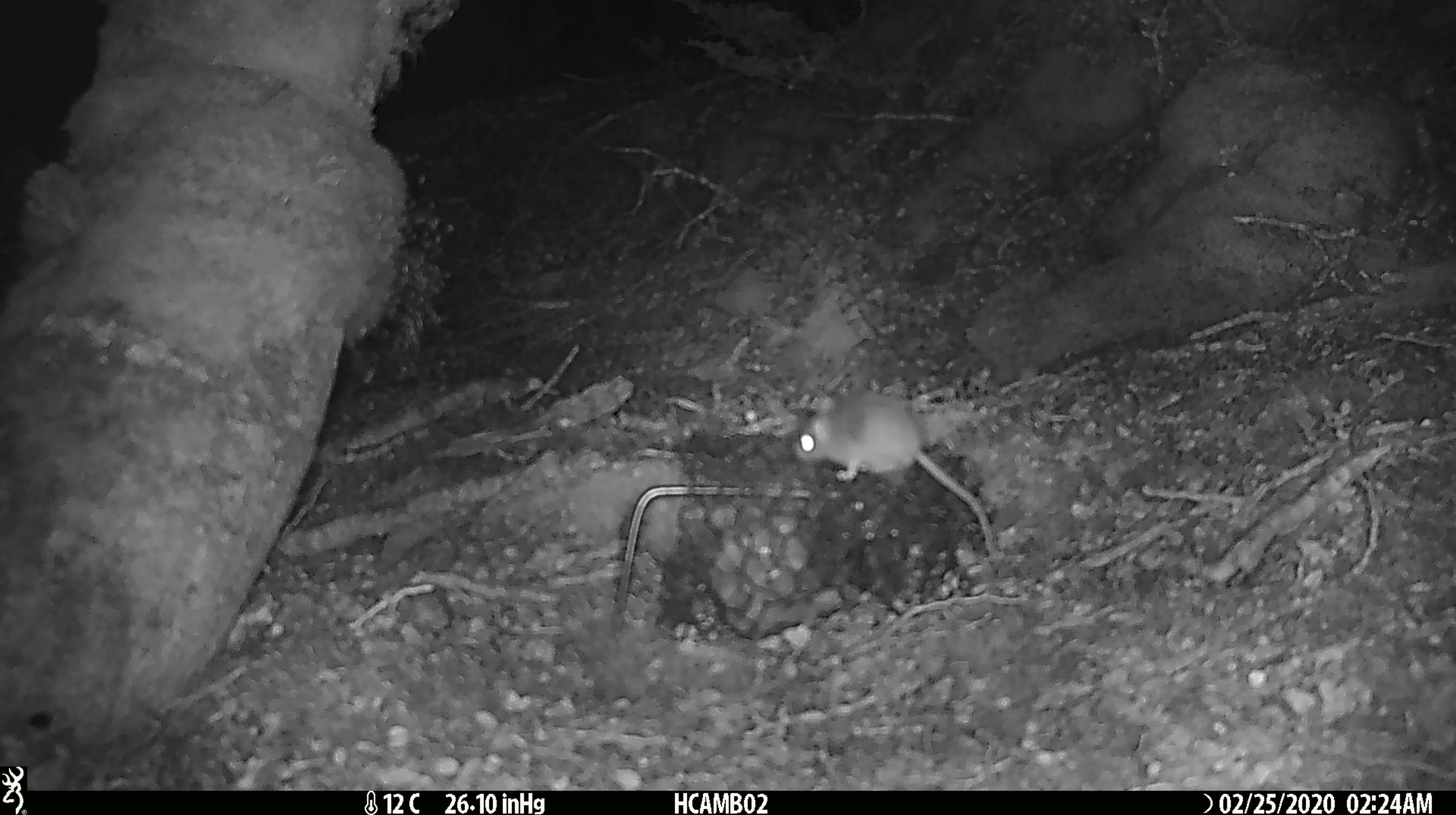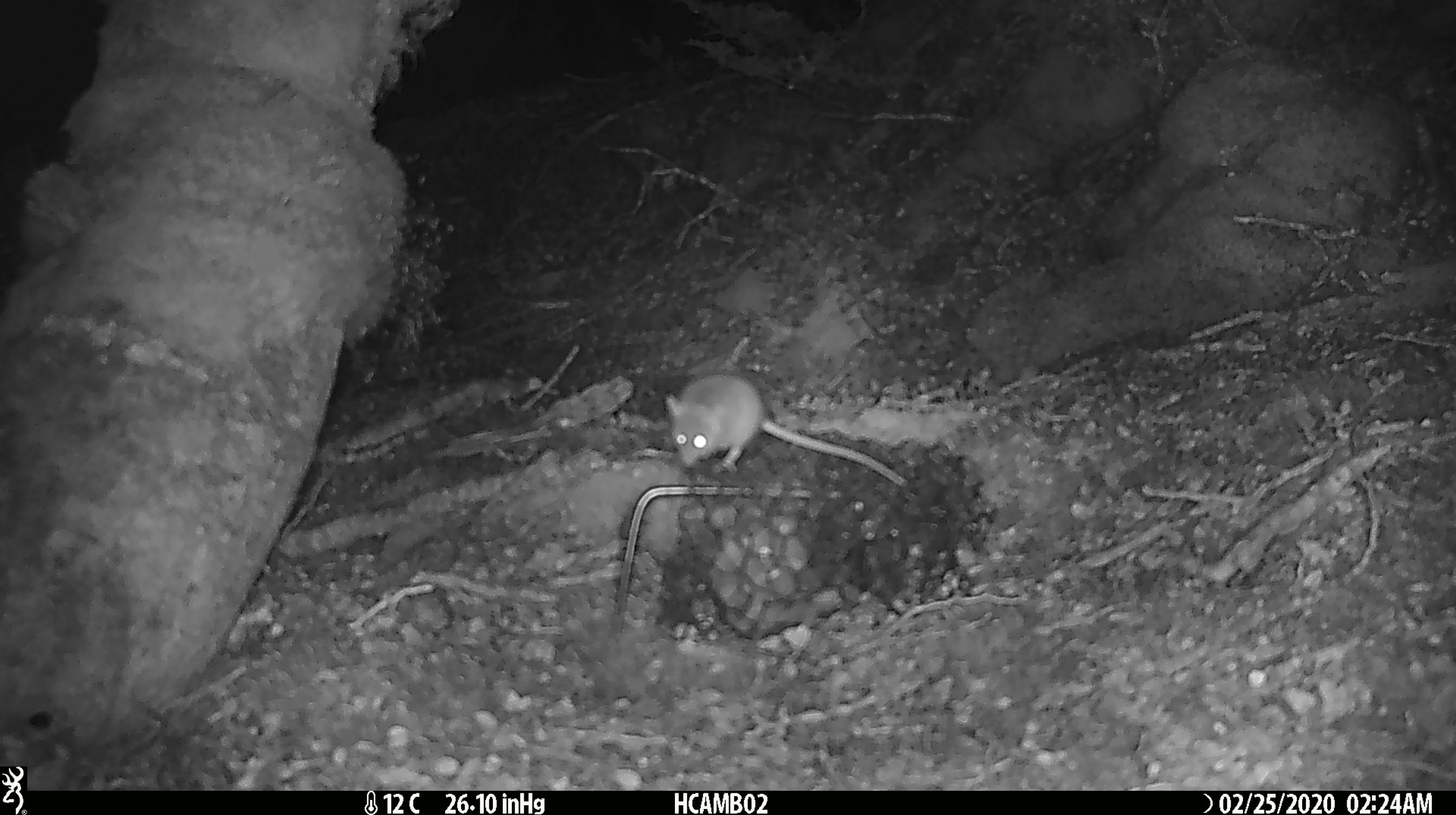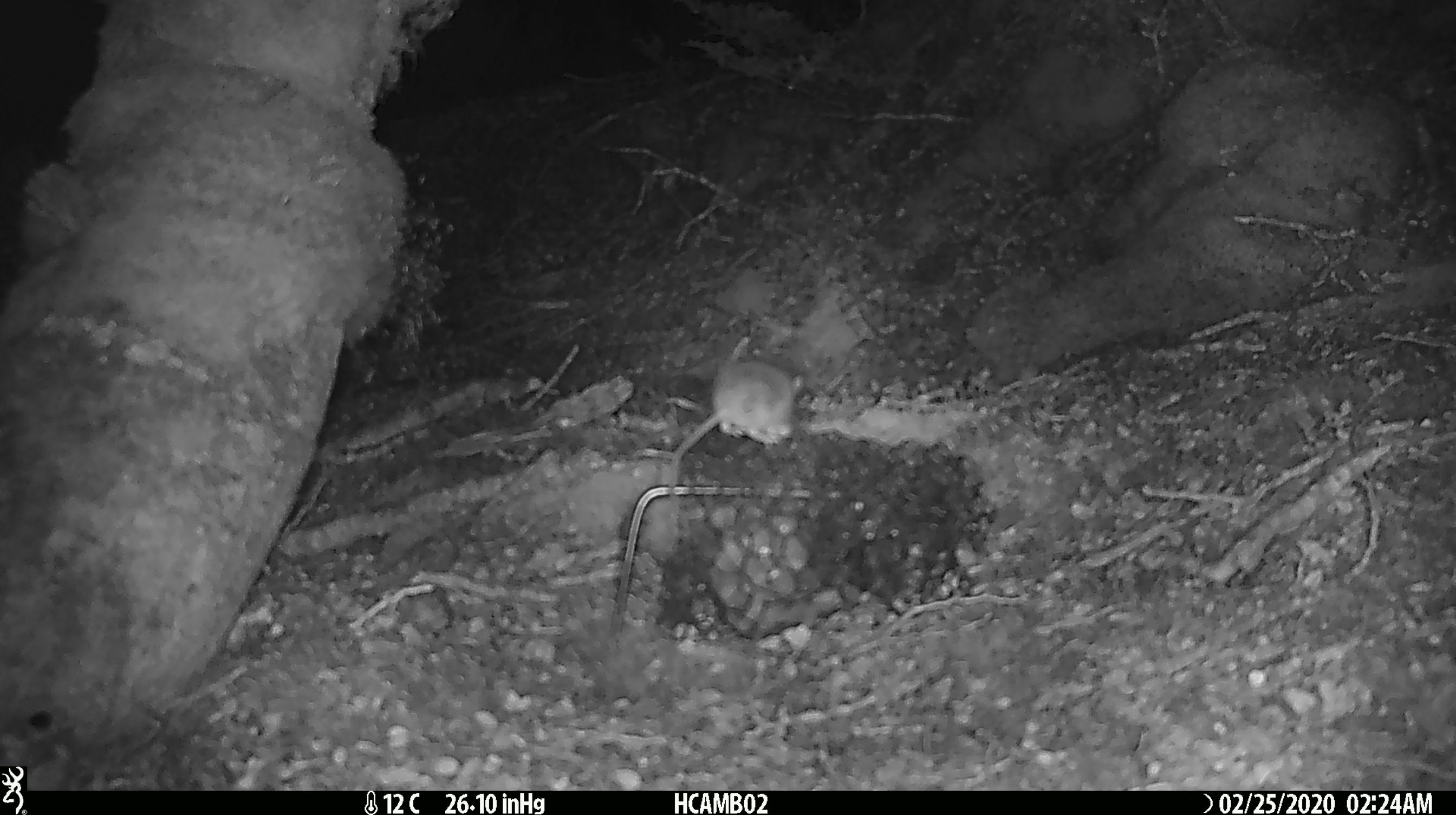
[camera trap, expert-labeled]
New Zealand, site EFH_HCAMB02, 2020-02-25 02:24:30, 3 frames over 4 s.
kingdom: Animalia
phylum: Chordata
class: Mammalia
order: Rodentia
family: Muridae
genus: Mus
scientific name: Mus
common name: mouse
Mouse (Mus).